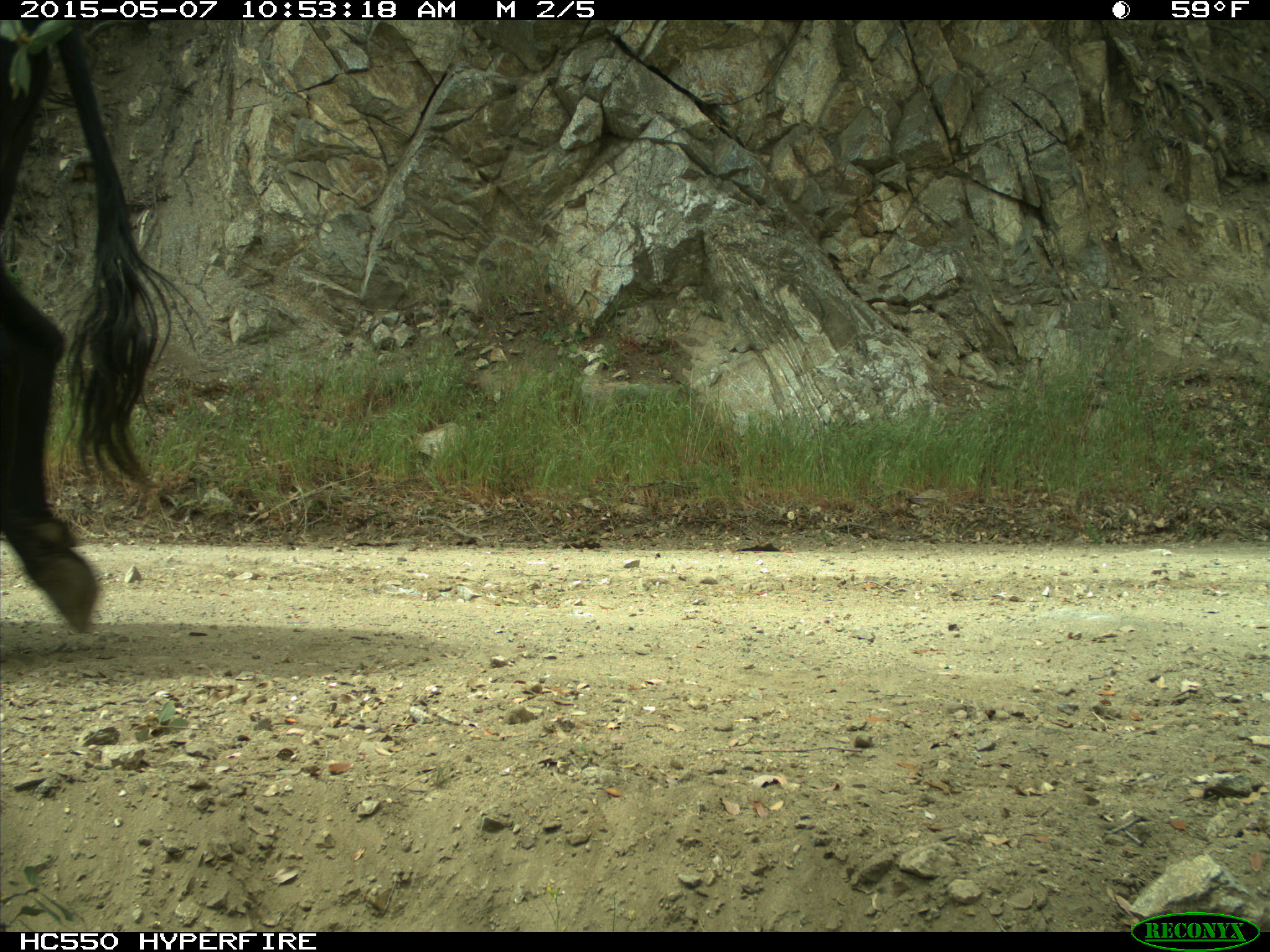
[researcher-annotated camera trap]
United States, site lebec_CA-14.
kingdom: Animalia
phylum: Chordata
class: Mammalia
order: Artiodactyla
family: Bovidae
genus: Bos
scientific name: Bos taurus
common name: domestic cow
Bos taurus (domestic cow).